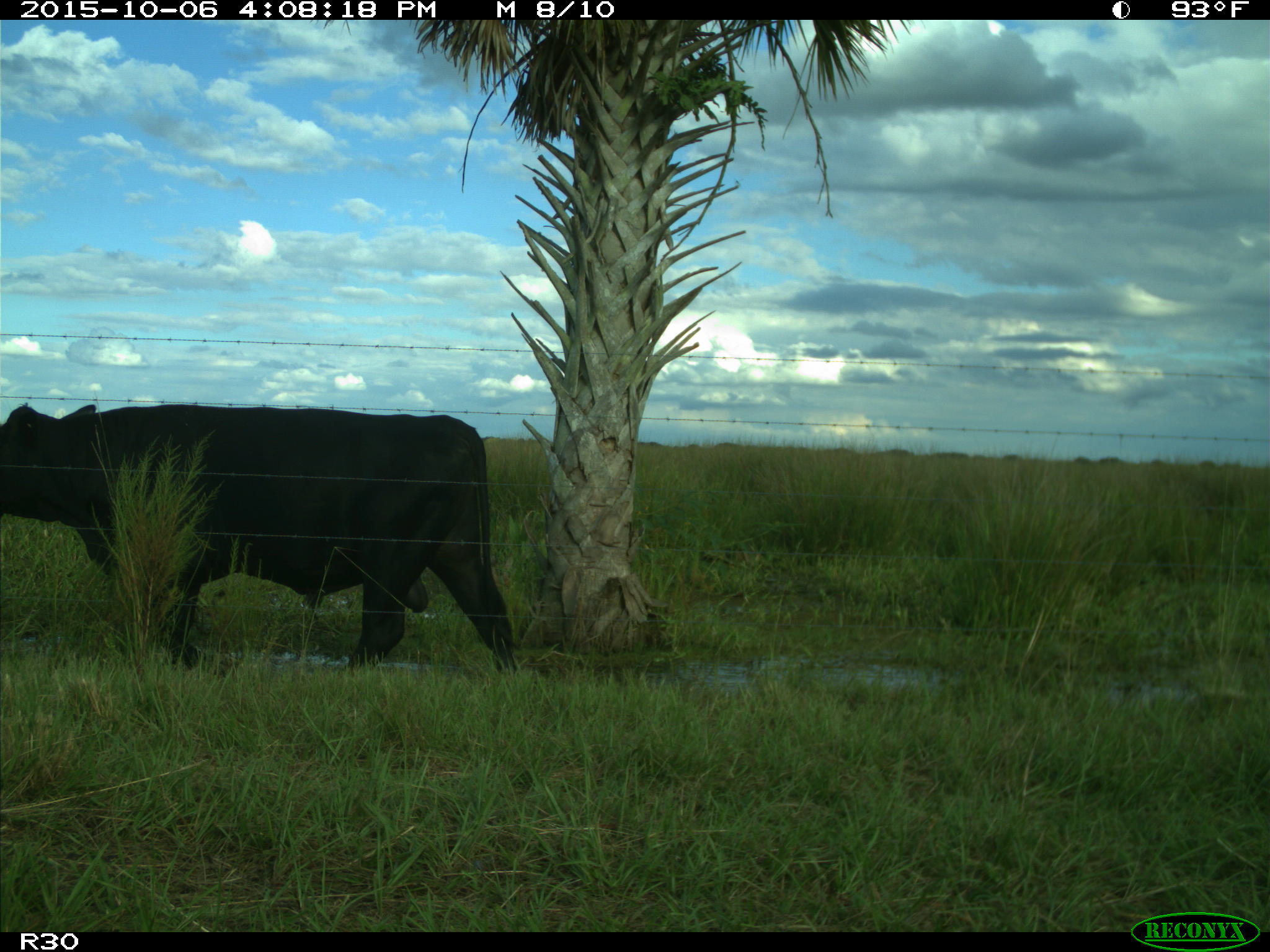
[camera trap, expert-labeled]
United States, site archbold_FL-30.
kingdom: Animalia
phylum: Chordata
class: Mammalia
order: Artiodactyla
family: Bovidae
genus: Bos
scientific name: Bos taurus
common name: domestic cow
Bos taurus (domestic cow).